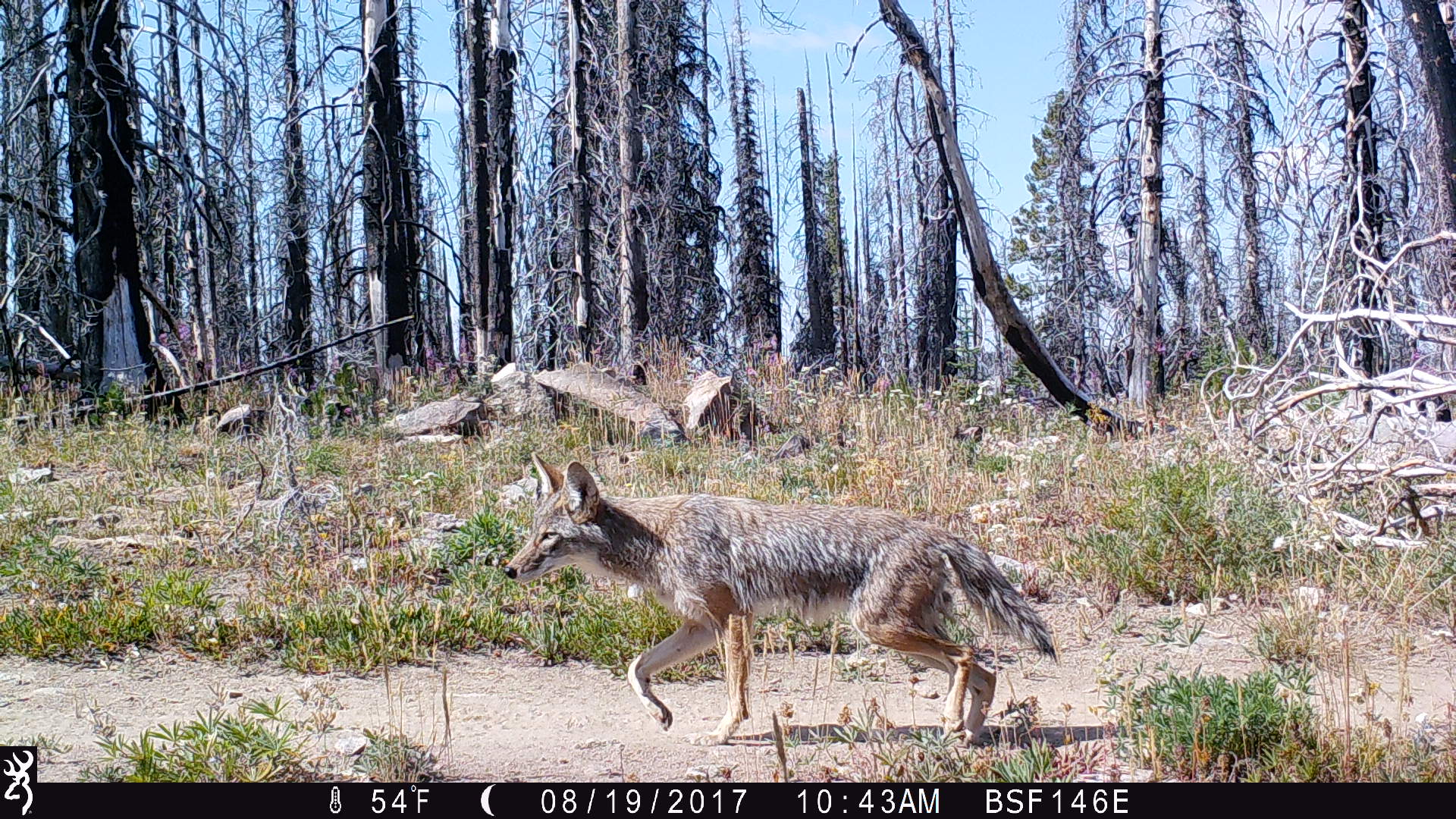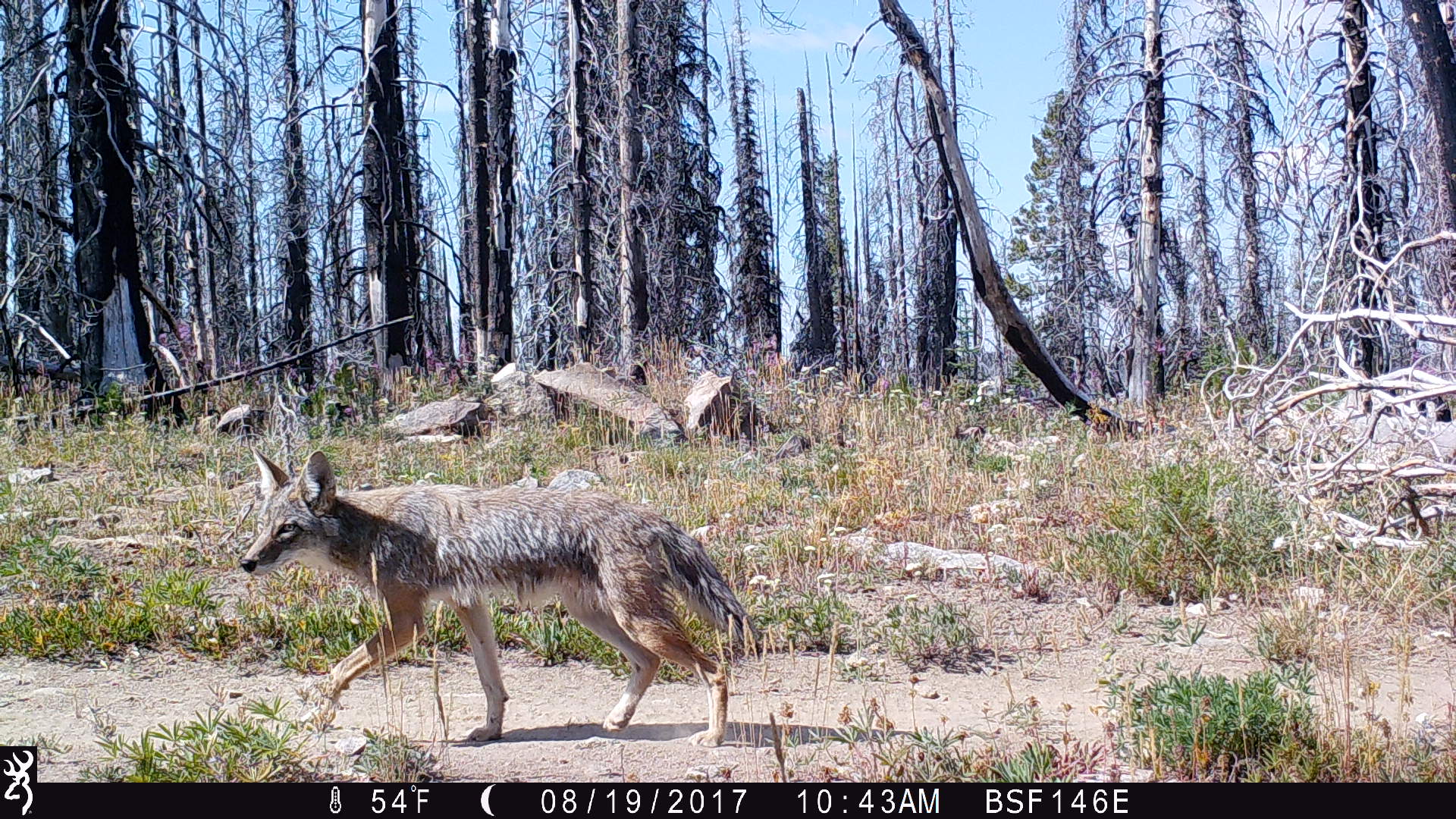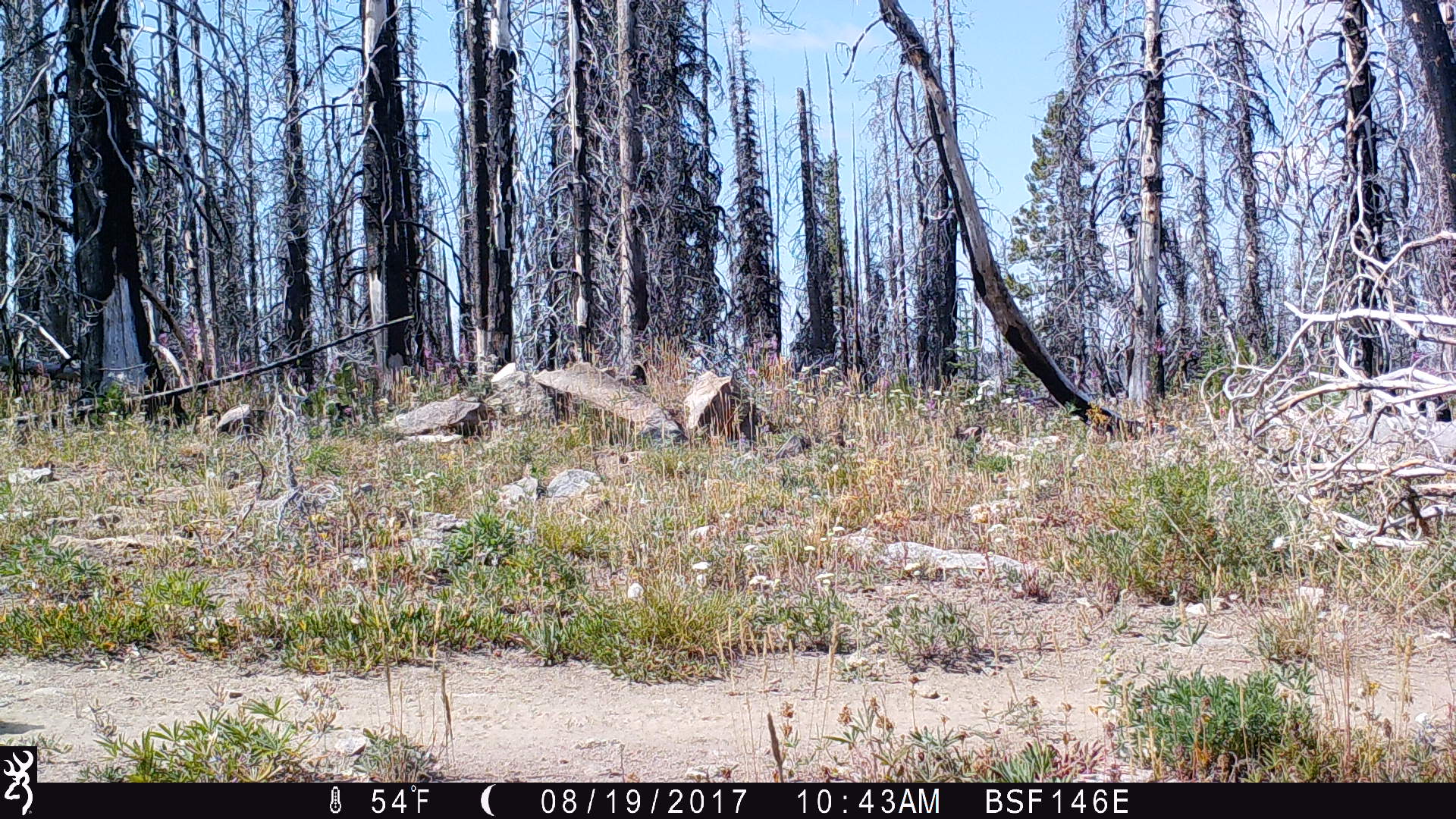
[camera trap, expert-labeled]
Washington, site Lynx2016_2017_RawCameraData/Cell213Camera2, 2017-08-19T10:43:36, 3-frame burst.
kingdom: Animalia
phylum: Chordata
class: Mammalia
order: Carnivora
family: Canidae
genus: Canis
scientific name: Canis latrans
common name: coyote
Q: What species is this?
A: Canis latrans (coyote).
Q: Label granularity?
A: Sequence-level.